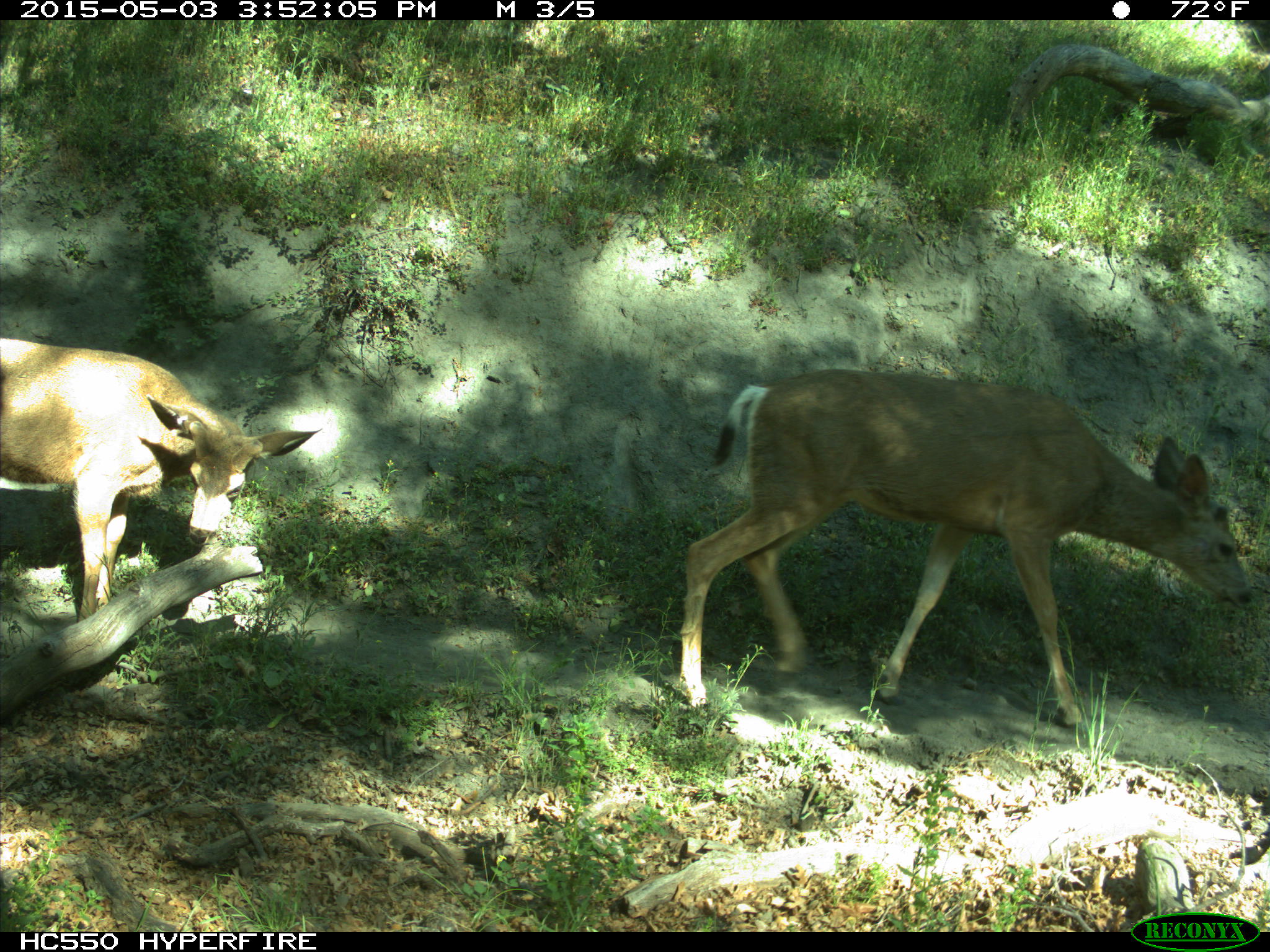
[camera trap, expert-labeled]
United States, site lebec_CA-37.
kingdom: Animalia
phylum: Chordata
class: Mammalia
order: Artiodactyla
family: Cervidae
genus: Odocoileus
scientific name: Odocoileus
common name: deer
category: unidentified deer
Unidentified deer (deer) (Odocoileus).